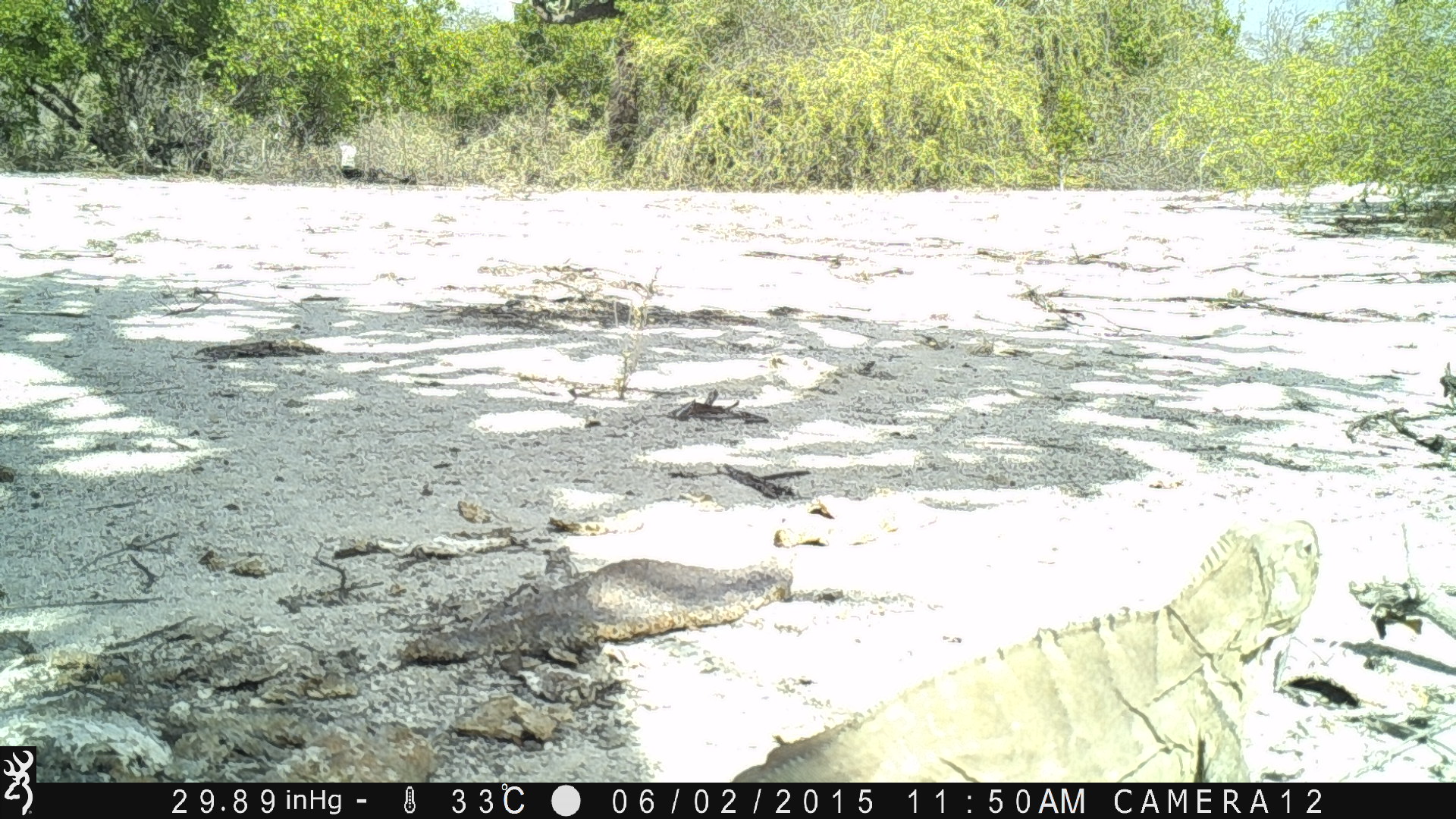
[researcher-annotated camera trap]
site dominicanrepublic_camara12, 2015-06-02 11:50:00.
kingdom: Animalia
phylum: Chordata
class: Reptilia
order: Squamata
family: Iguanidae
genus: Iguana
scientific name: Iguana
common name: typical iguanas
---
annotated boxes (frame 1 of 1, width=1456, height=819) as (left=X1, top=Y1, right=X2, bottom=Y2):
iguana: (left=727, top=512, right=1325, bottom=783)